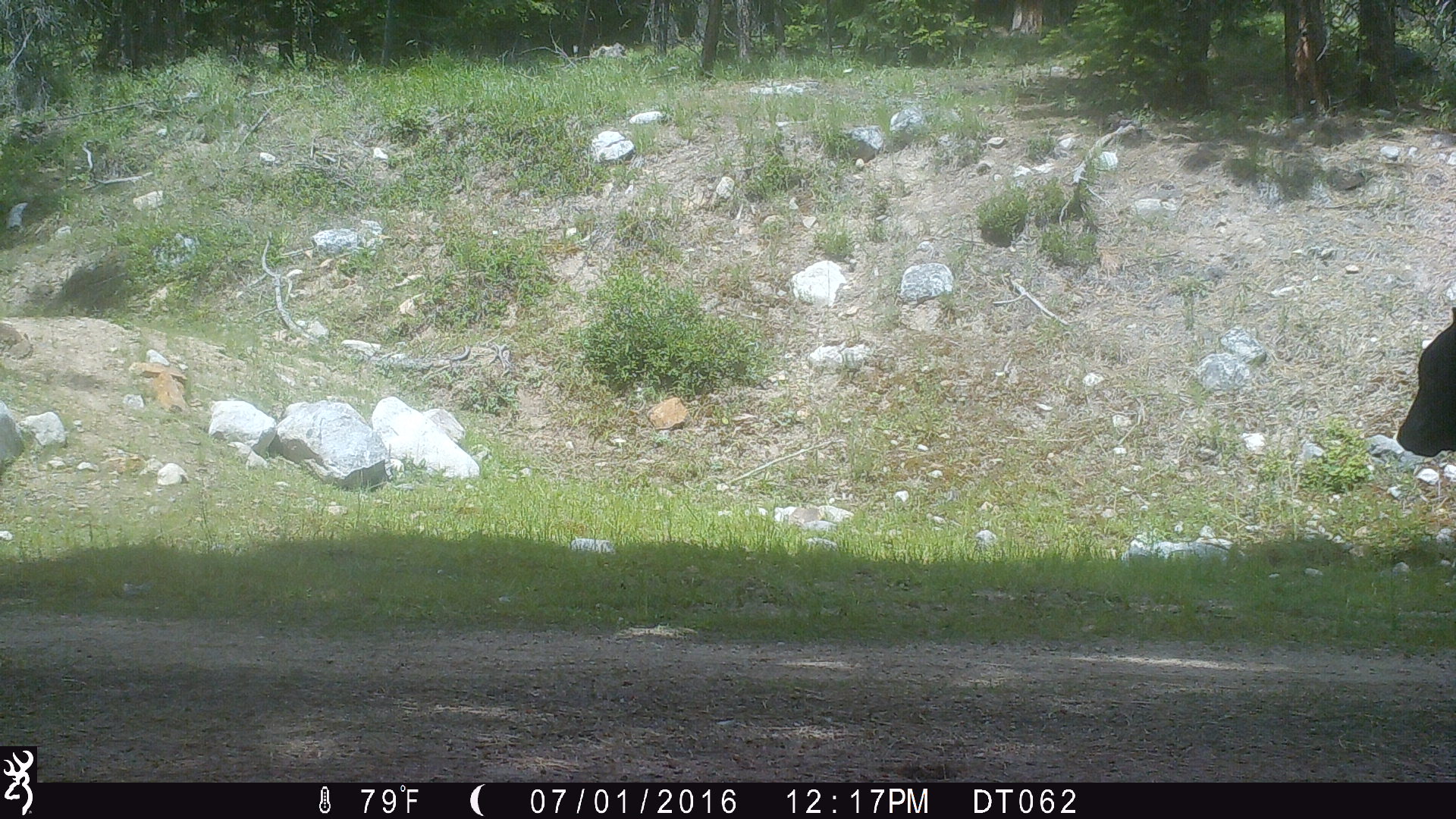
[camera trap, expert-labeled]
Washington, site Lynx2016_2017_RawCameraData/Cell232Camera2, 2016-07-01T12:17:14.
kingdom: Animalia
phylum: Chordata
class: Mammalia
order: Artiodactyla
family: Bovidae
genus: Bos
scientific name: Bos taurus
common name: domestic cattle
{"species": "domestic cattle (Bos taurus)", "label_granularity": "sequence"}